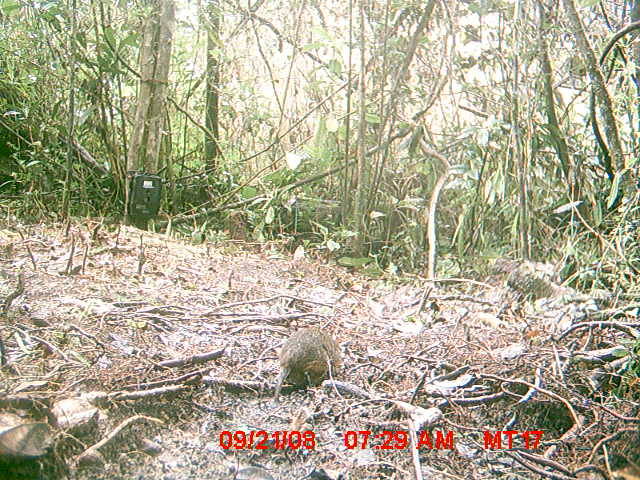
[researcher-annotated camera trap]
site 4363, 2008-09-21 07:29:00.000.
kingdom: Animalia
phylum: Chordata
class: Mammalia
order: Rodentia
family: Nesomyidae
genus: Nesomys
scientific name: Nesomys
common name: nesomys rodents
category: nesomys sp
Nesomys sp (nesomys rodents) (Nesomys), count 1.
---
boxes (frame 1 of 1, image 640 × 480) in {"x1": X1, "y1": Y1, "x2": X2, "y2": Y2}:
nesomys sp: {"x1": 274, "y1": 327, "x2": 339, "y2": 409}